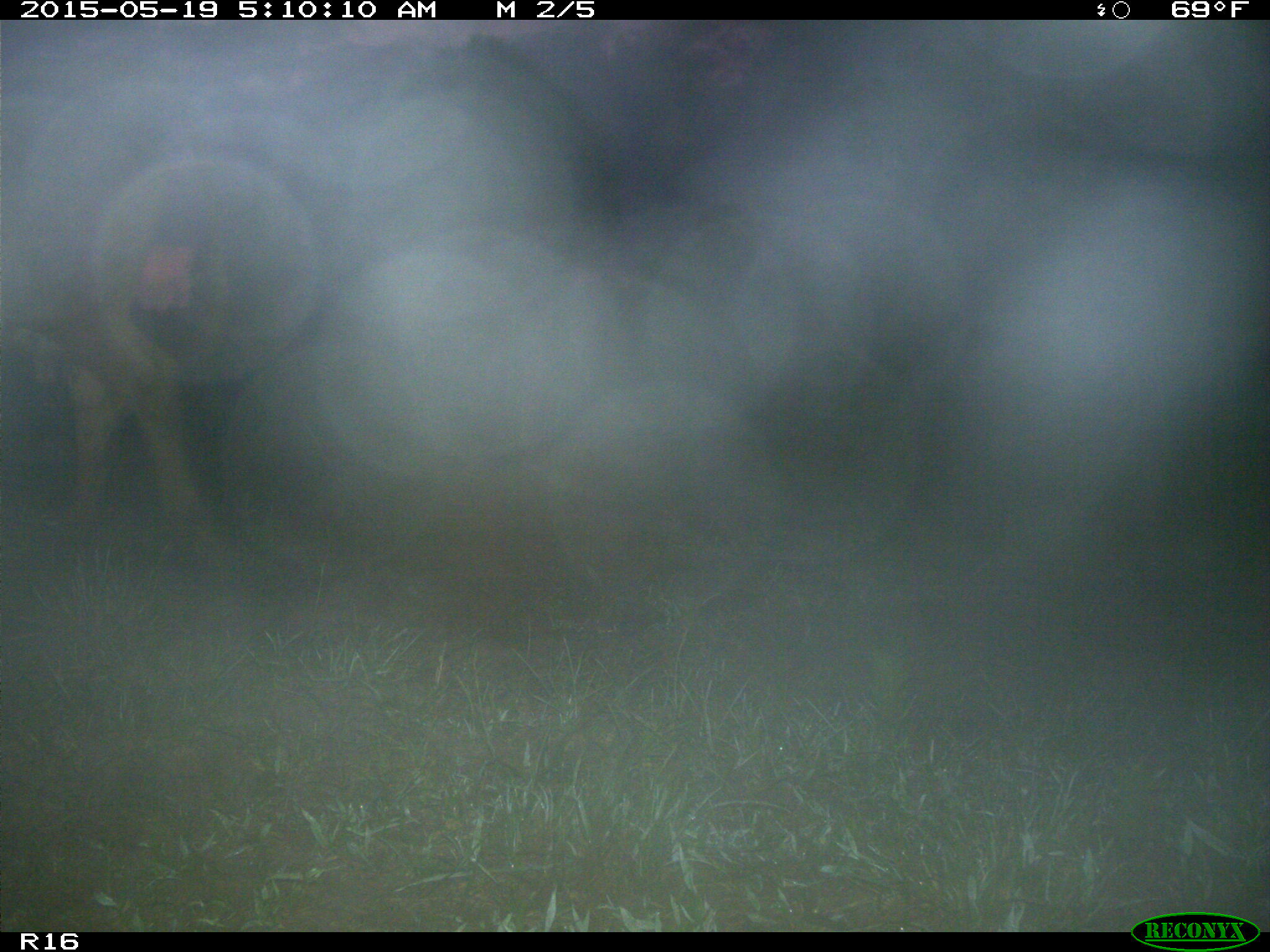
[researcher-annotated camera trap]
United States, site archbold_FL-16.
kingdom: Animalia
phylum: Chordata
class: Mammalia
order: Artiodactyla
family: Bovidae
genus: Bos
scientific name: Bos taurus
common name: domestic cow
Bos taurus (domestic cow).